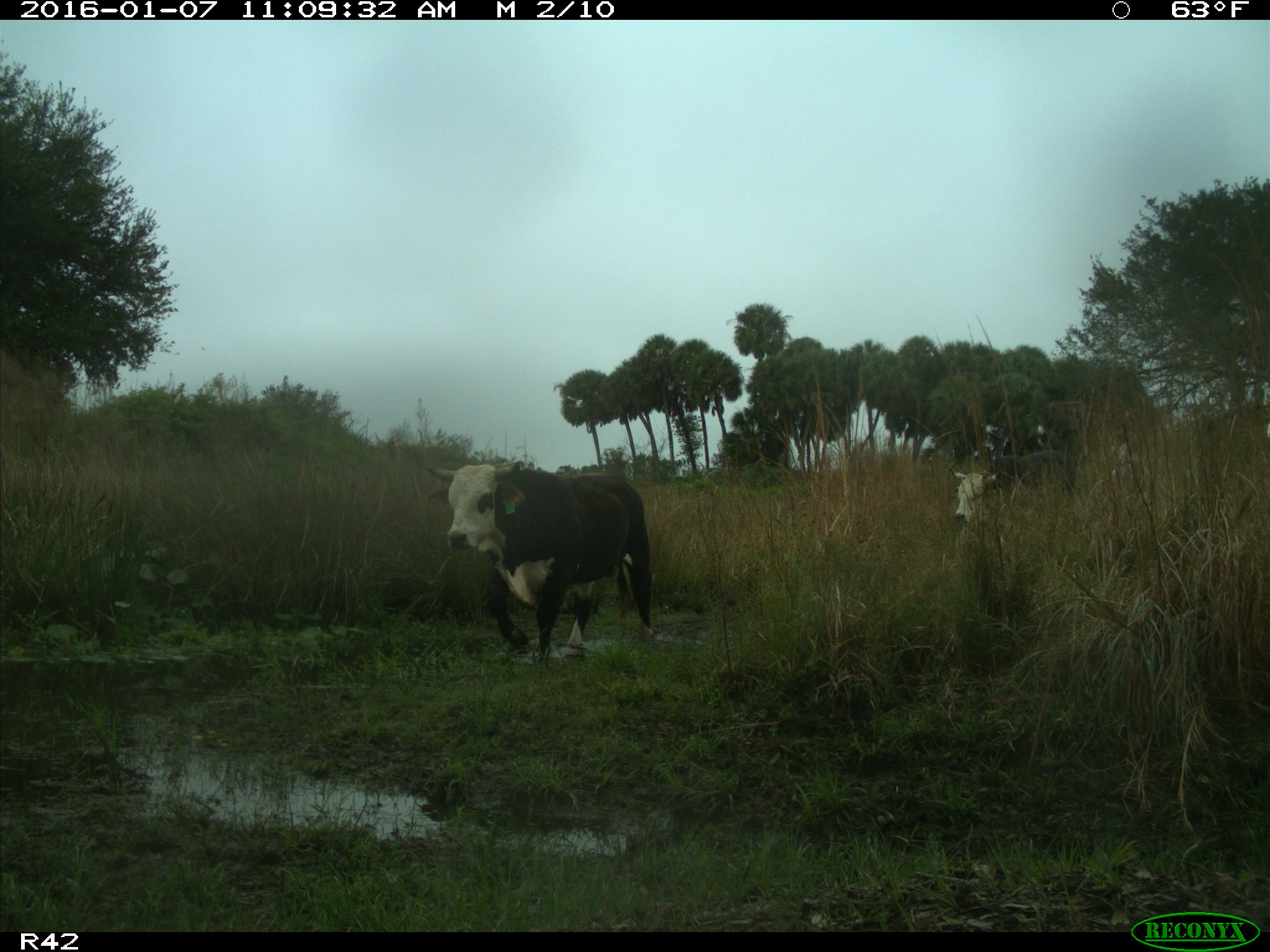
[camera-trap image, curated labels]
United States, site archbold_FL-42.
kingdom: Animalia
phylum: Chordata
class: Mammalia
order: Artiodactyla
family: Bovidae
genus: Bos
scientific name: Bos taurus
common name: domestic cow